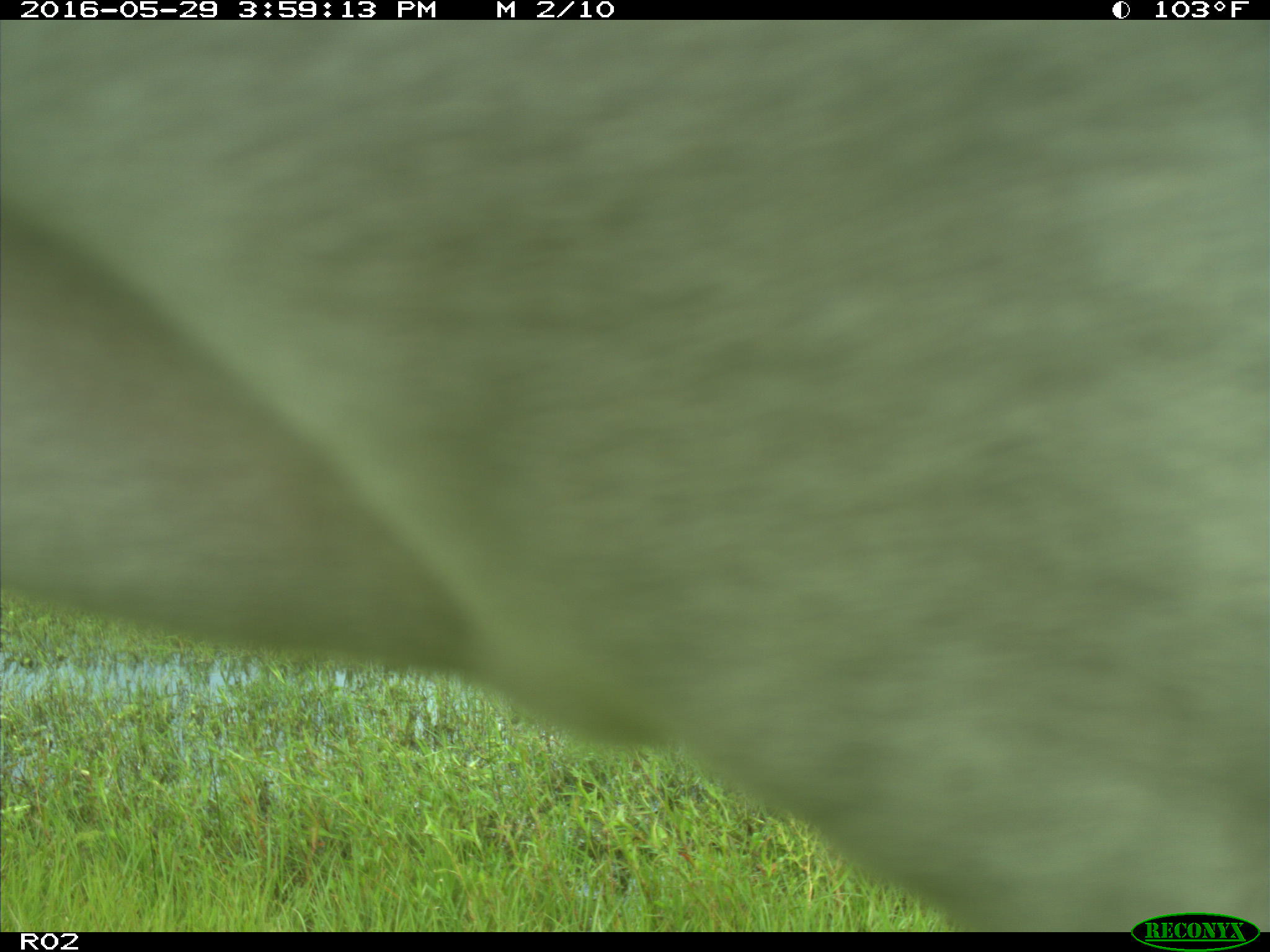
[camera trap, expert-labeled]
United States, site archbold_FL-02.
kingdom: Animalia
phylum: Chordata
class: Mammalia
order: Artiodactyla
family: Bovidae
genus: Bos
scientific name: Bos taurus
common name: domestic cow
Bos taurus (domestic cow).